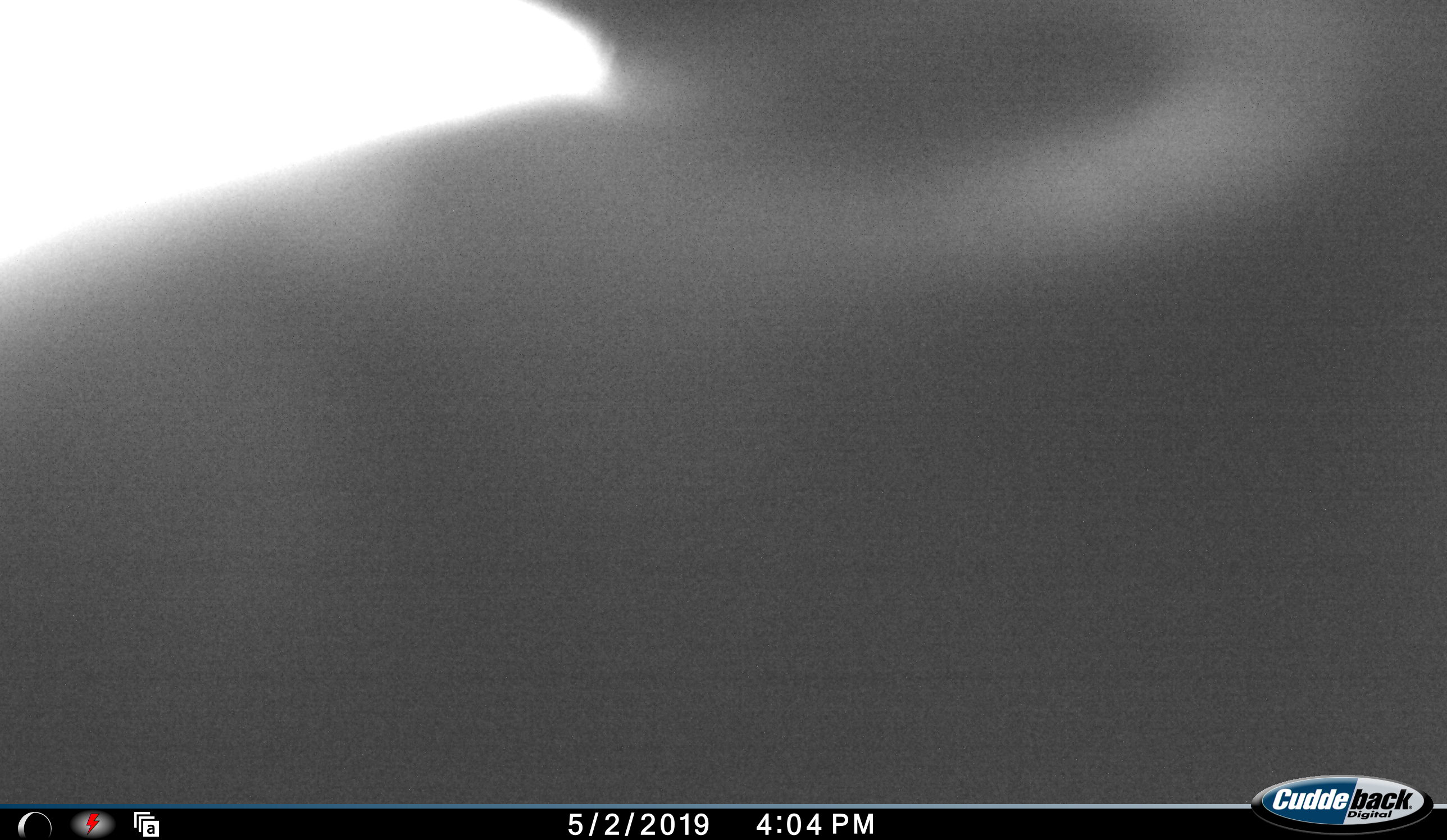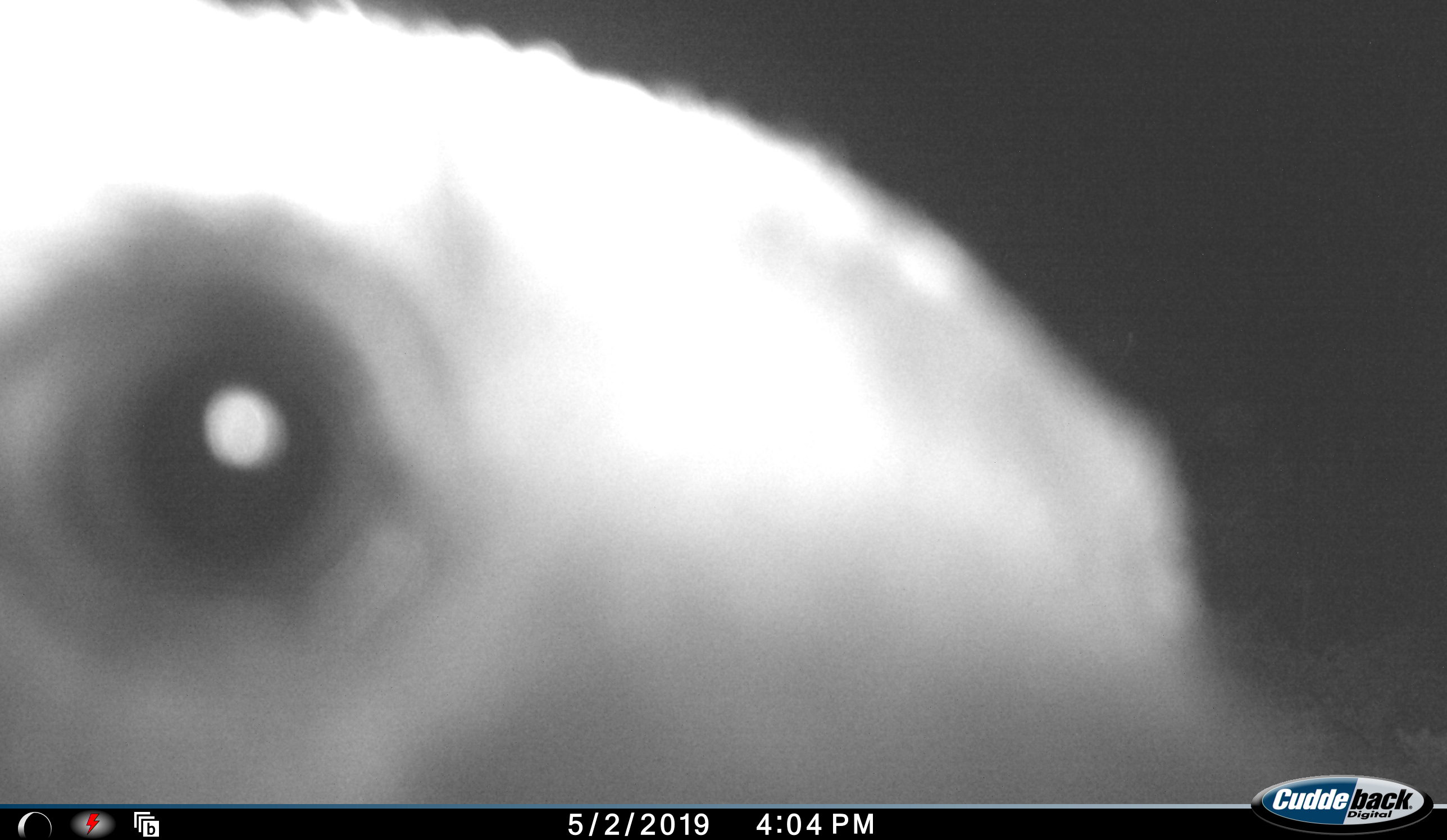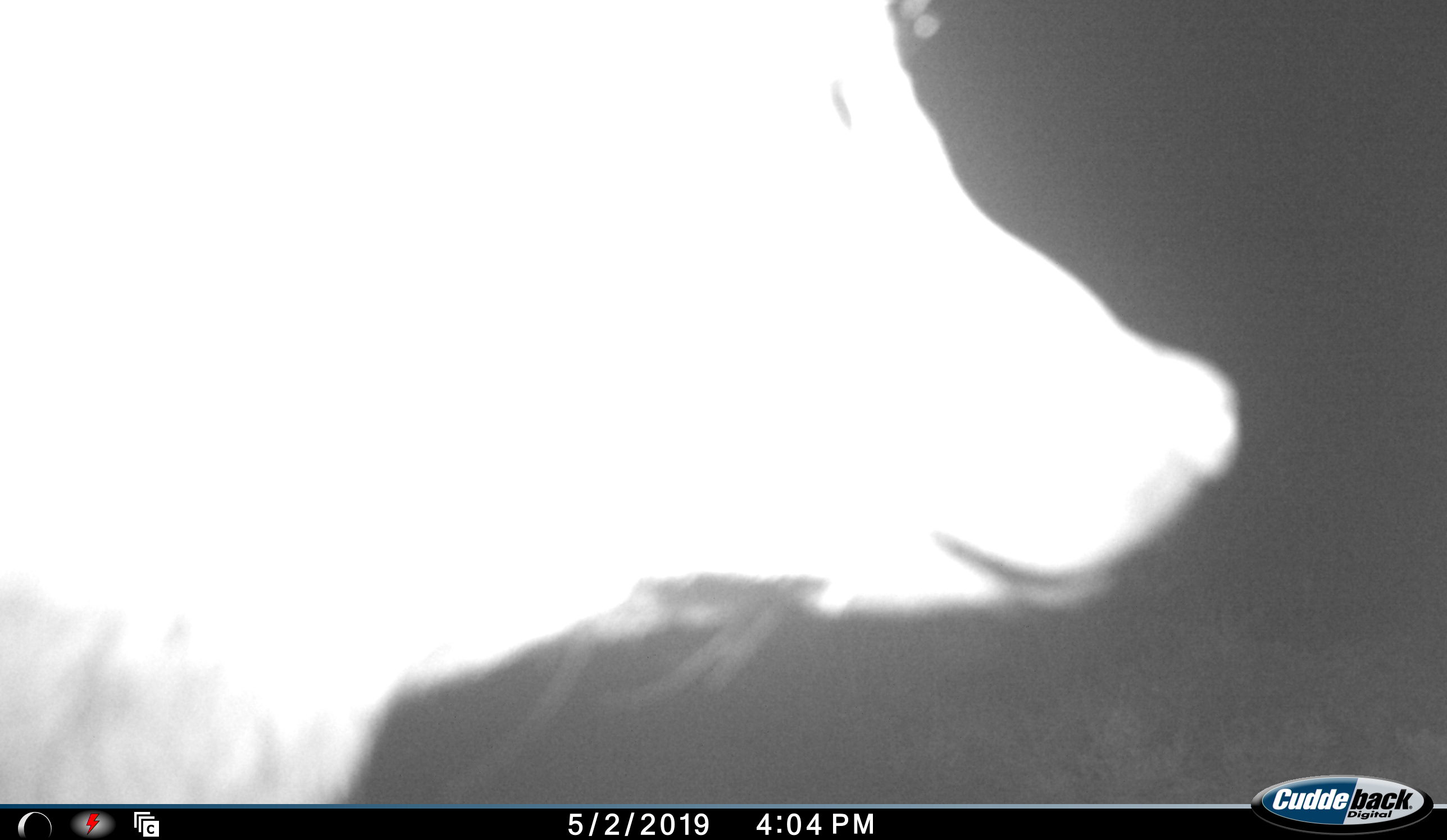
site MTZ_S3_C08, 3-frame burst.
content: unidentified animal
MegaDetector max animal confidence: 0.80